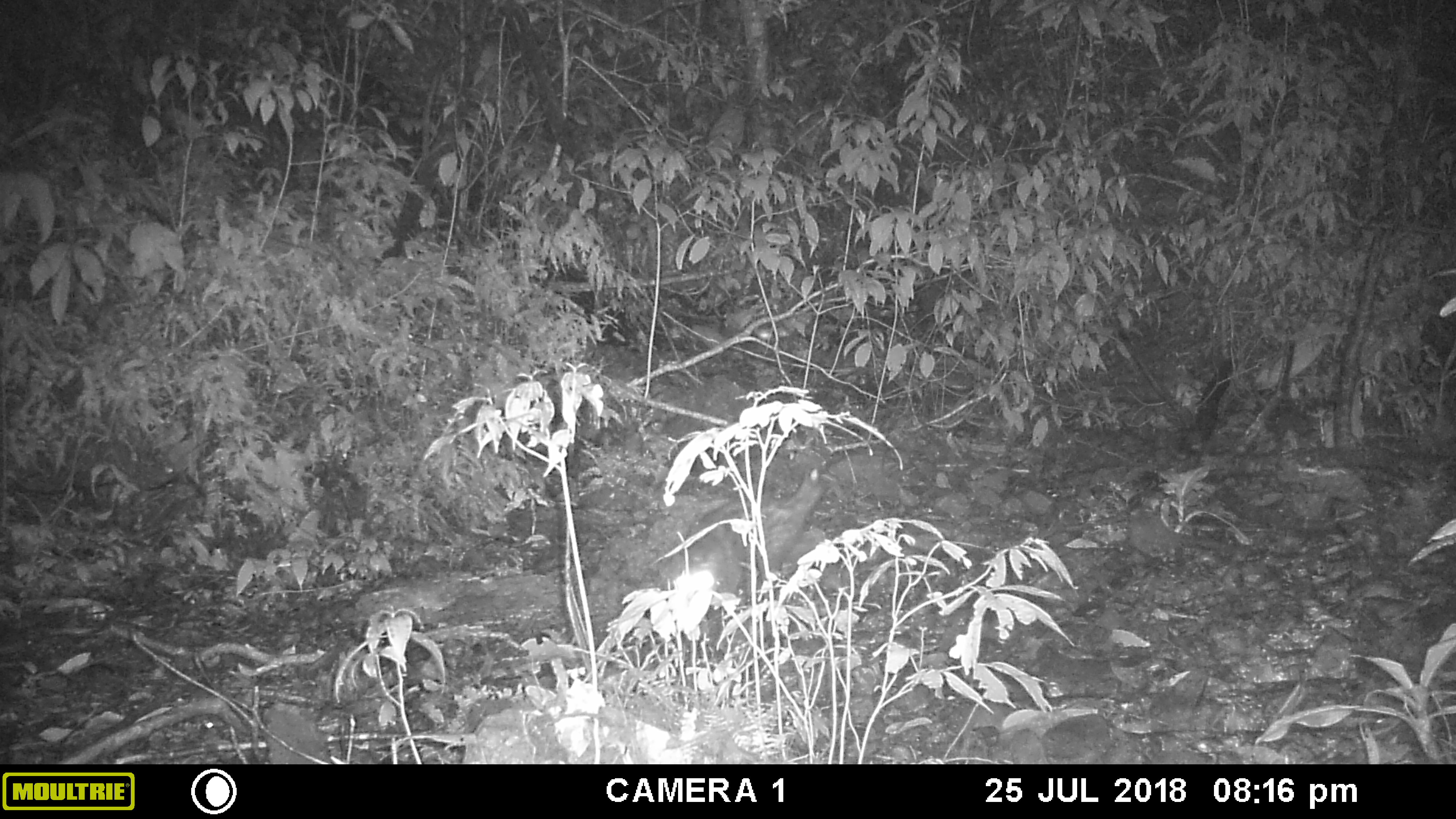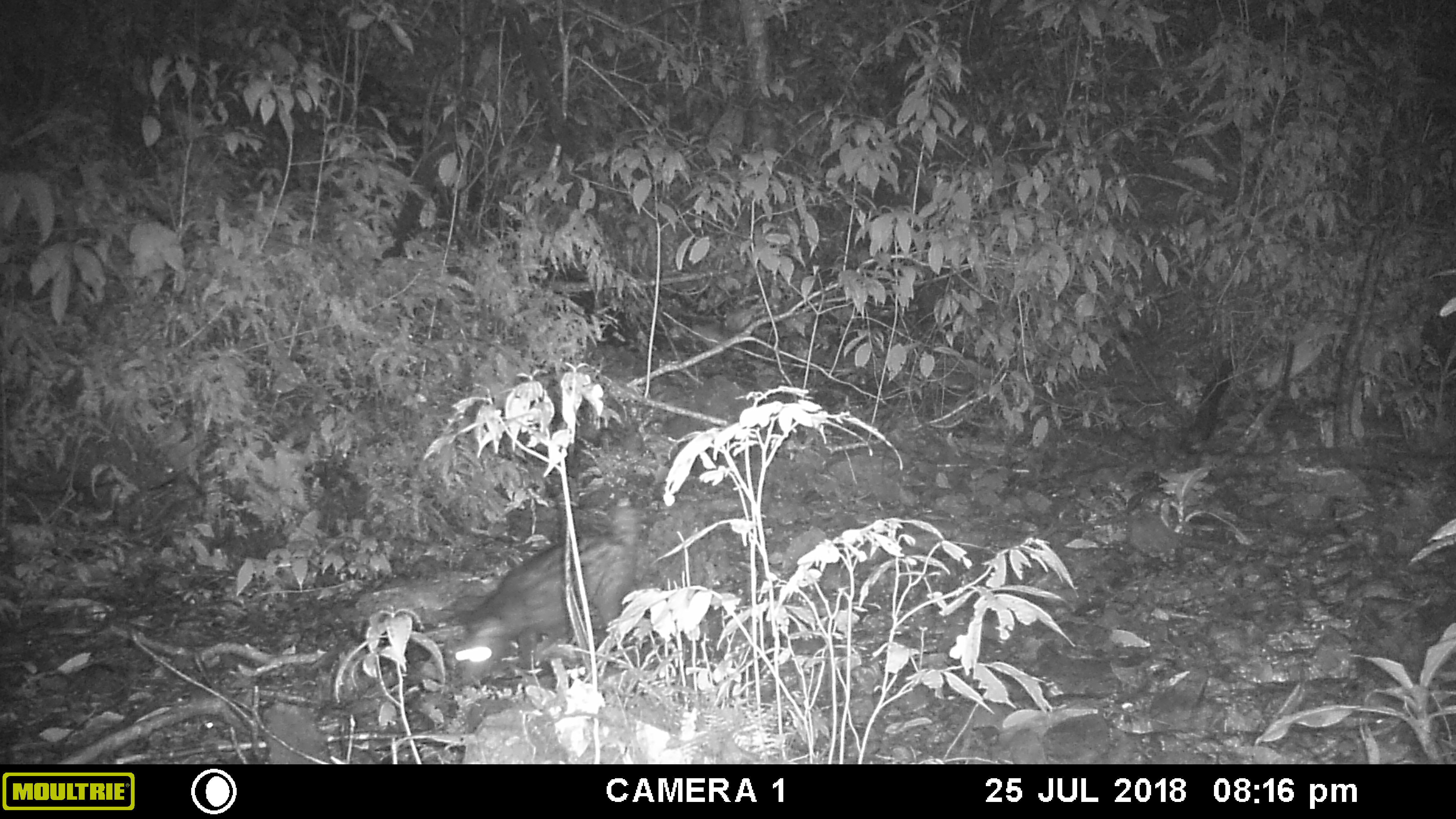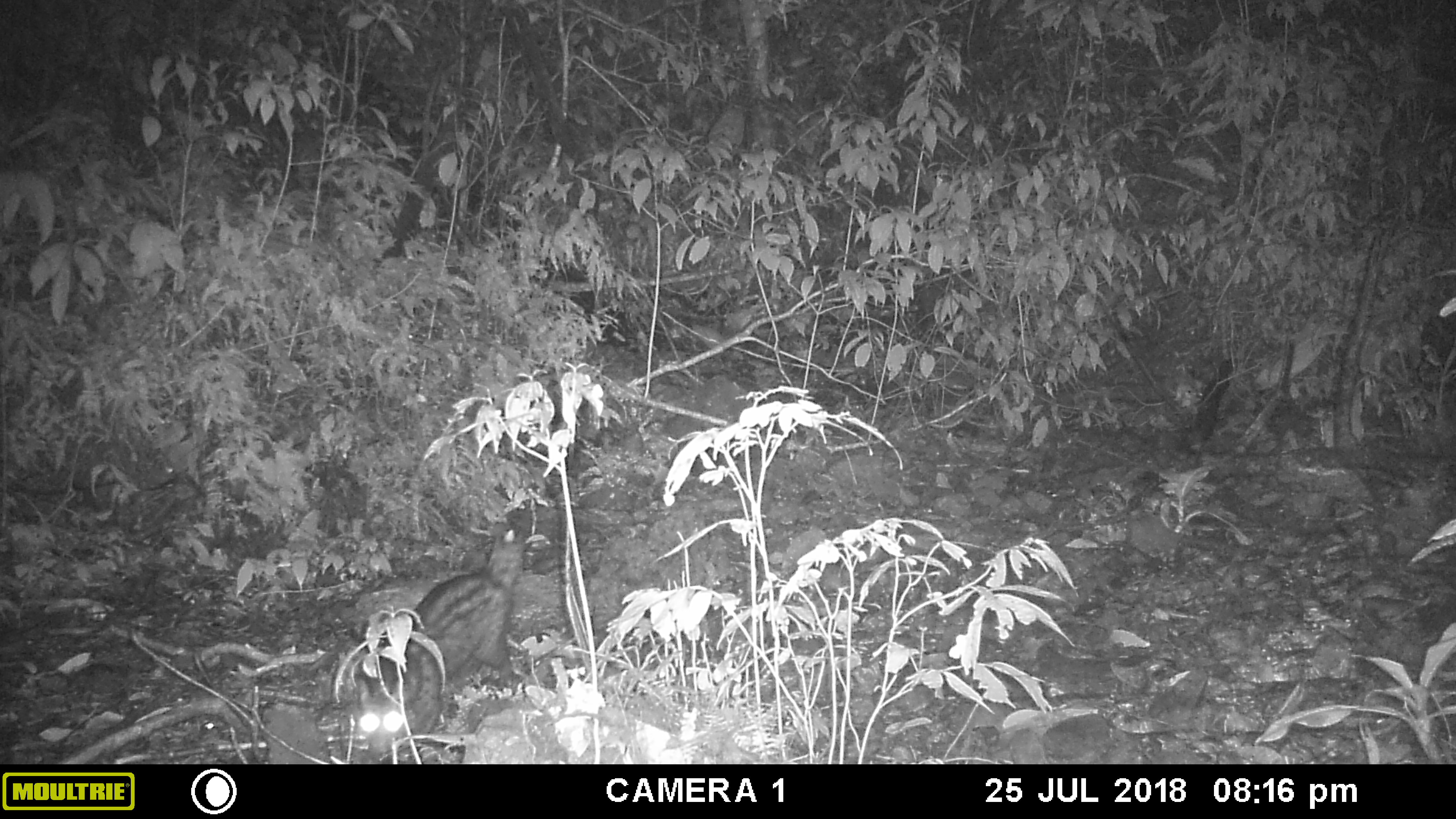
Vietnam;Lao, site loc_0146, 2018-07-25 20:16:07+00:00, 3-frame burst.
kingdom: Animalia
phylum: Chordata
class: Mammalia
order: Carnivora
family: Viverridae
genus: Paradoxurus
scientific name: Paradoxurus hermaphroditus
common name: common palm civet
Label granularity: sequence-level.